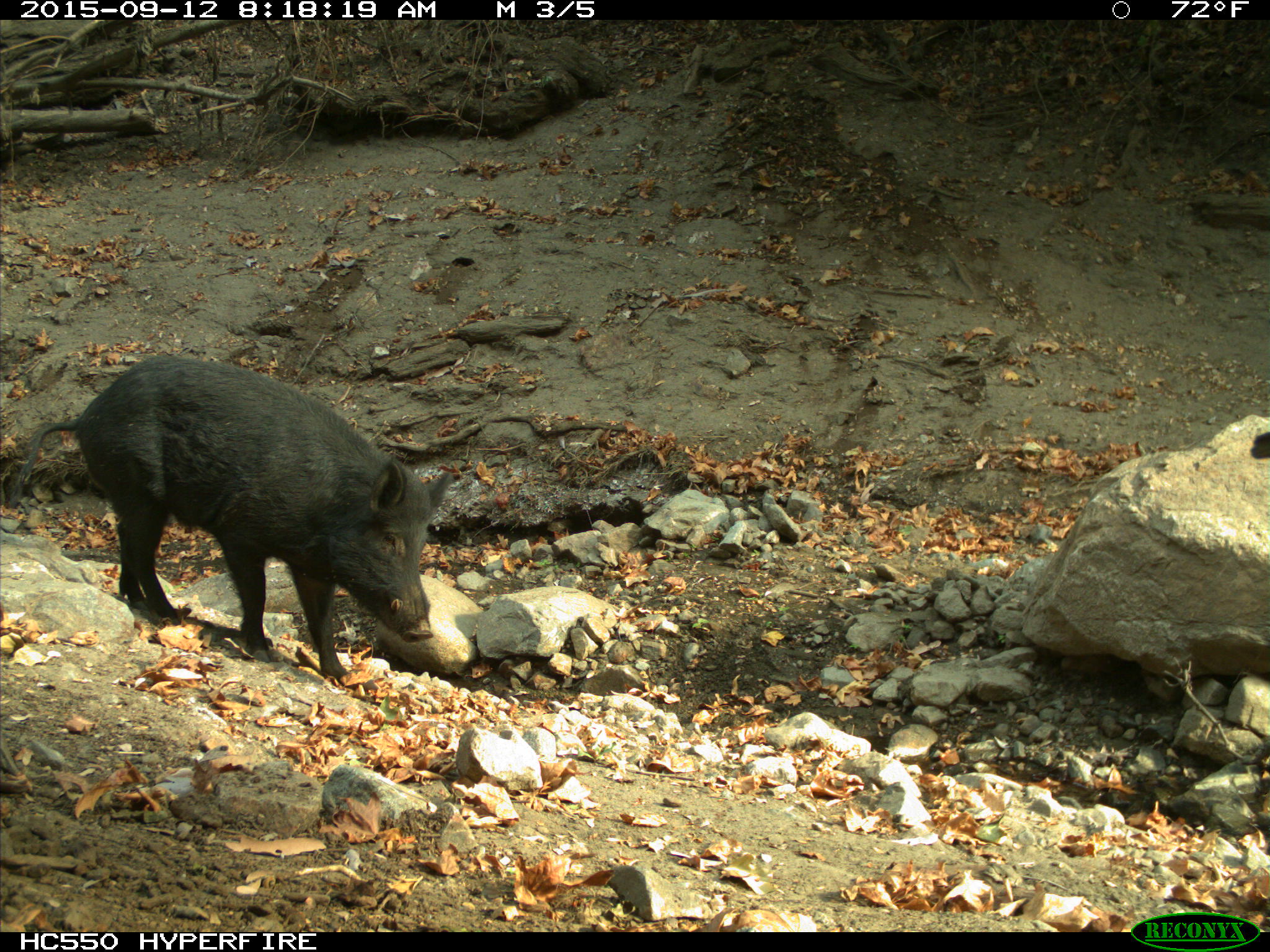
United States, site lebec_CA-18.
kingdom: Animalia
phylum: Chordata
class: Mammalia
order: Artiodactyla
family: Suidae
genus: Sus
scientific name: Sus scrofa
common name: wild boar